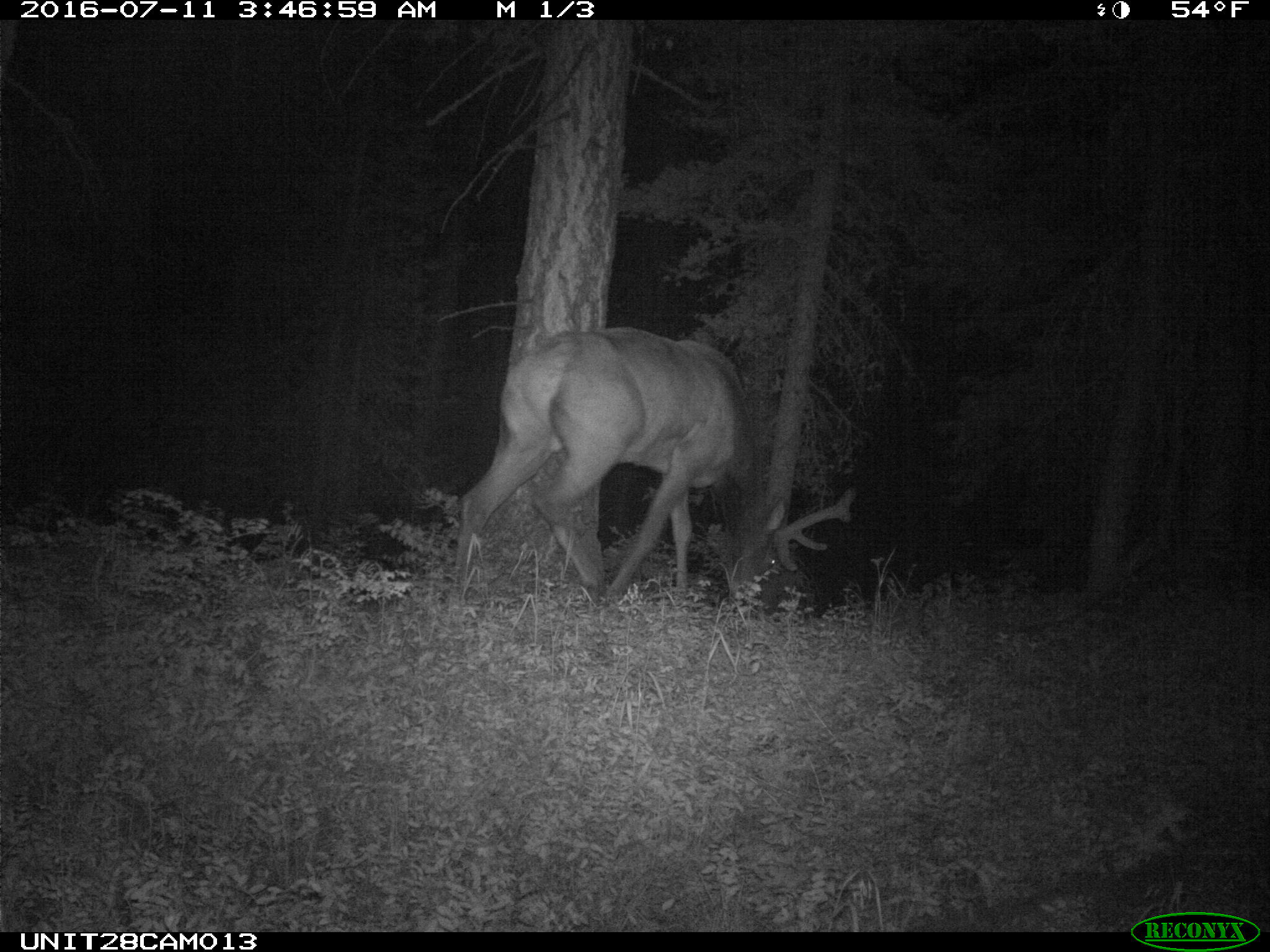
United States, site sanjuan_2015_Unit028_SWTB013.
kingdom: Animalia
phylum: Chordata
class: Mammalia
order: Artiodactyla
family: Cervidae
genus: Cervus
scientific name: Cervus elaphus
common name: red deer